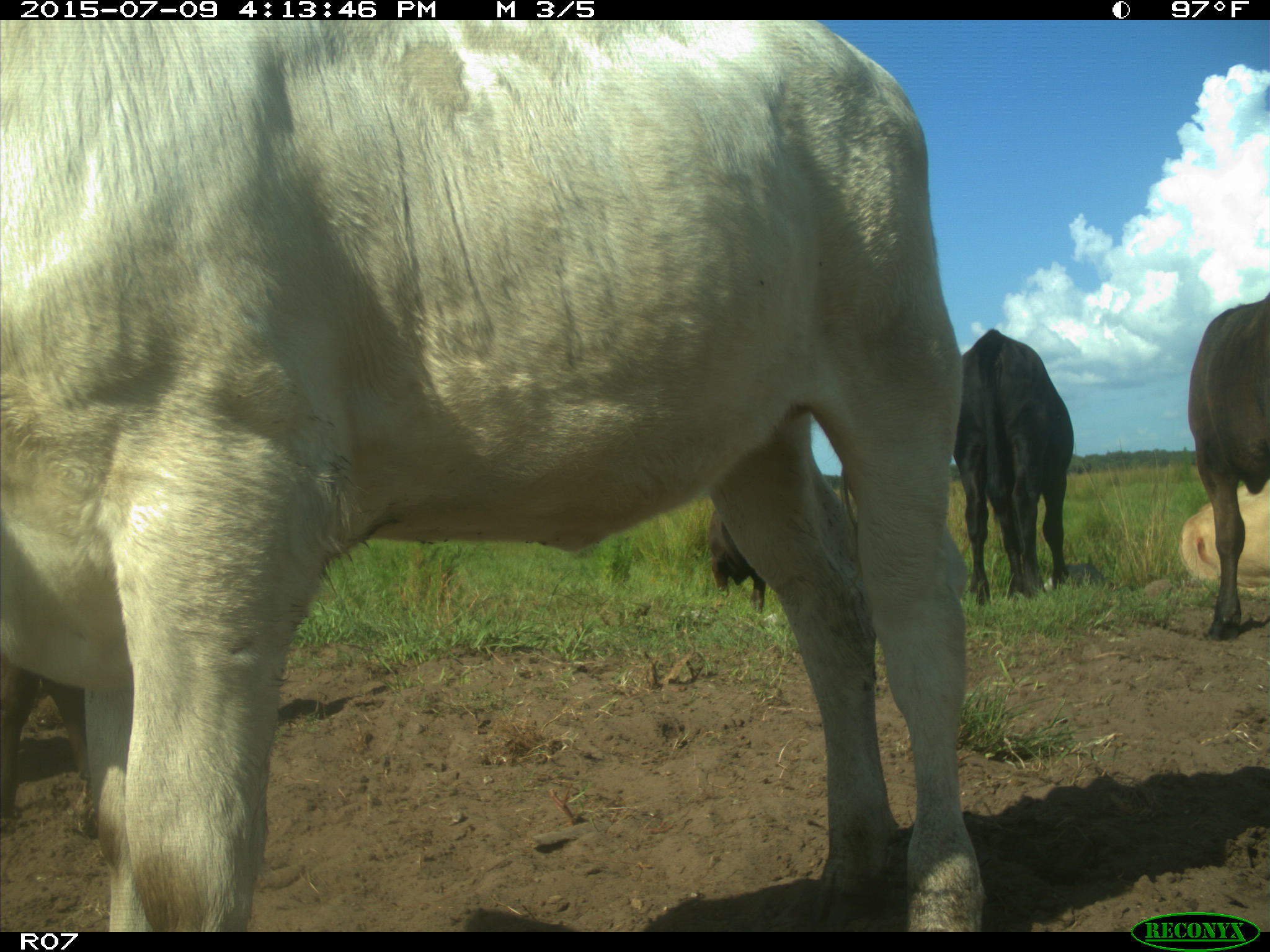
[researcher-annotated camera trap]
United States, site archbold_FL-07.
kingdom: Animalia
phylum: Chordata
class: Mammalia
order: Artiodactyla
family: Bovidae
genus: Bos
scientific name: Bos taurus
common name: domestic cow